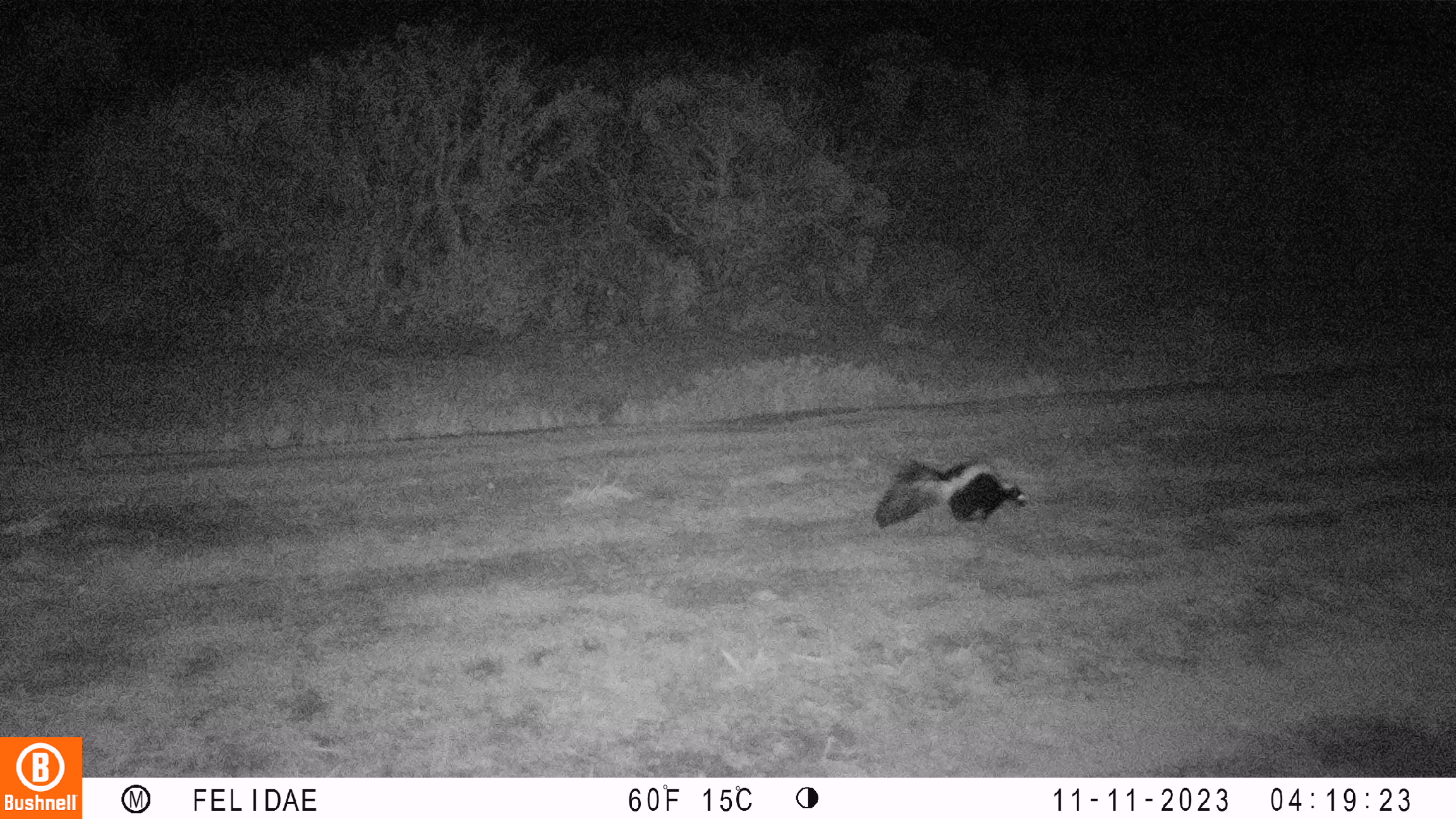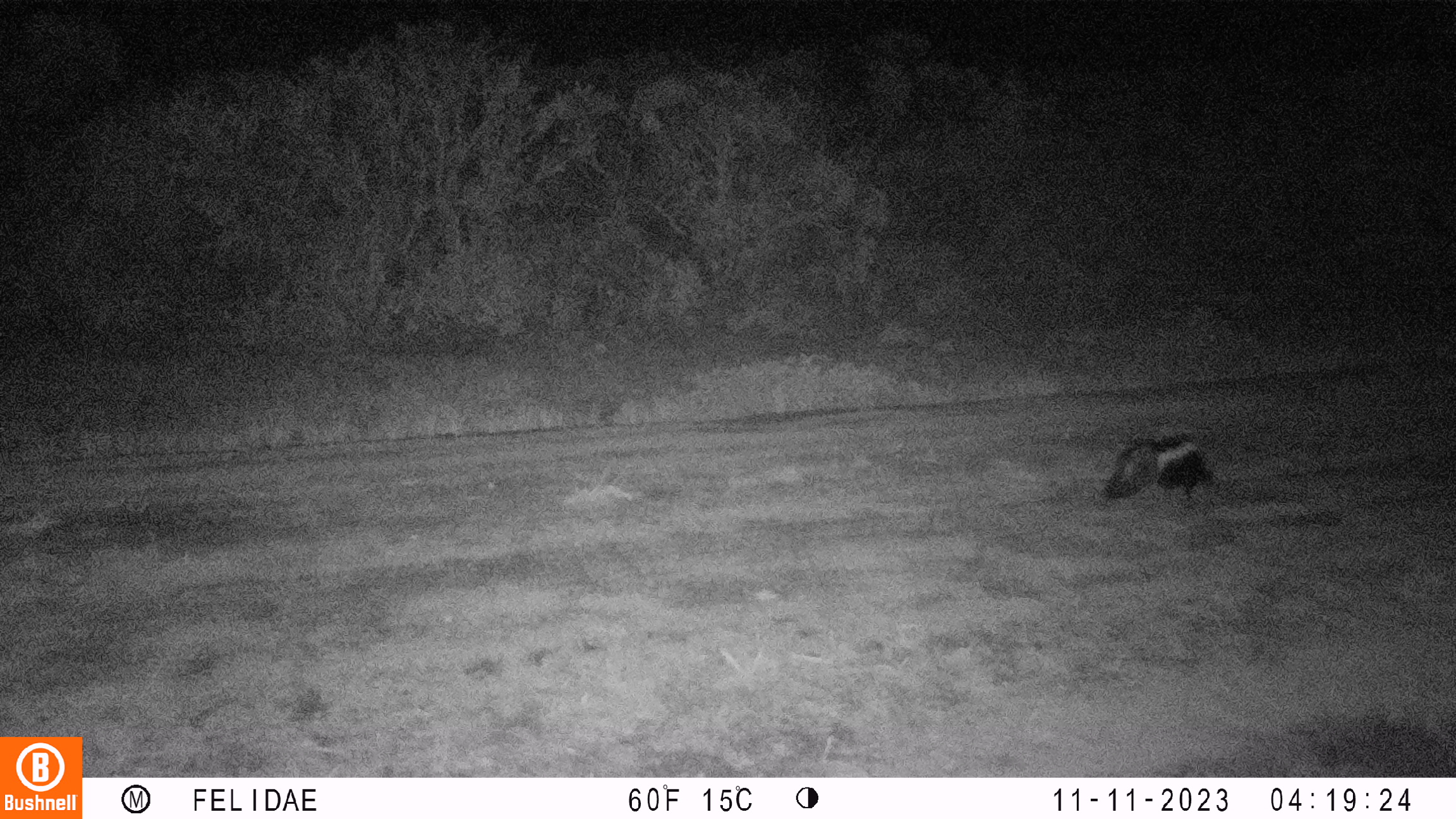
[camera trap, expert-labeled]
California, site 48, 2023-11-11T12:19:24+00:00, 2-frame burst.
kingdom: Animalia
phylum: Chordata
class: Mammalia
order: Carnivora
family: Mephitidae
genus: Mephitis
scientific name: Mephitis mephitis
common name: striped skunk